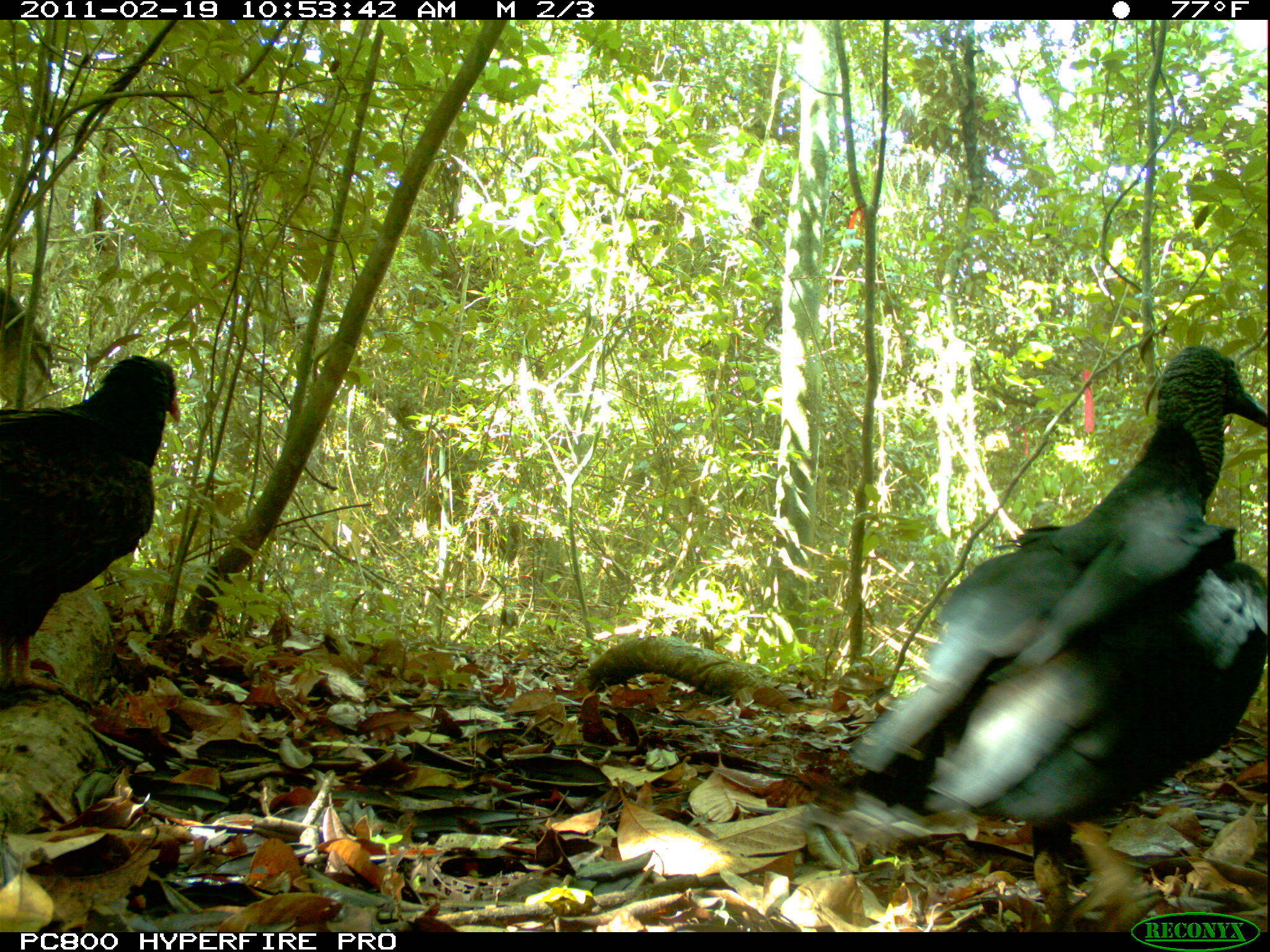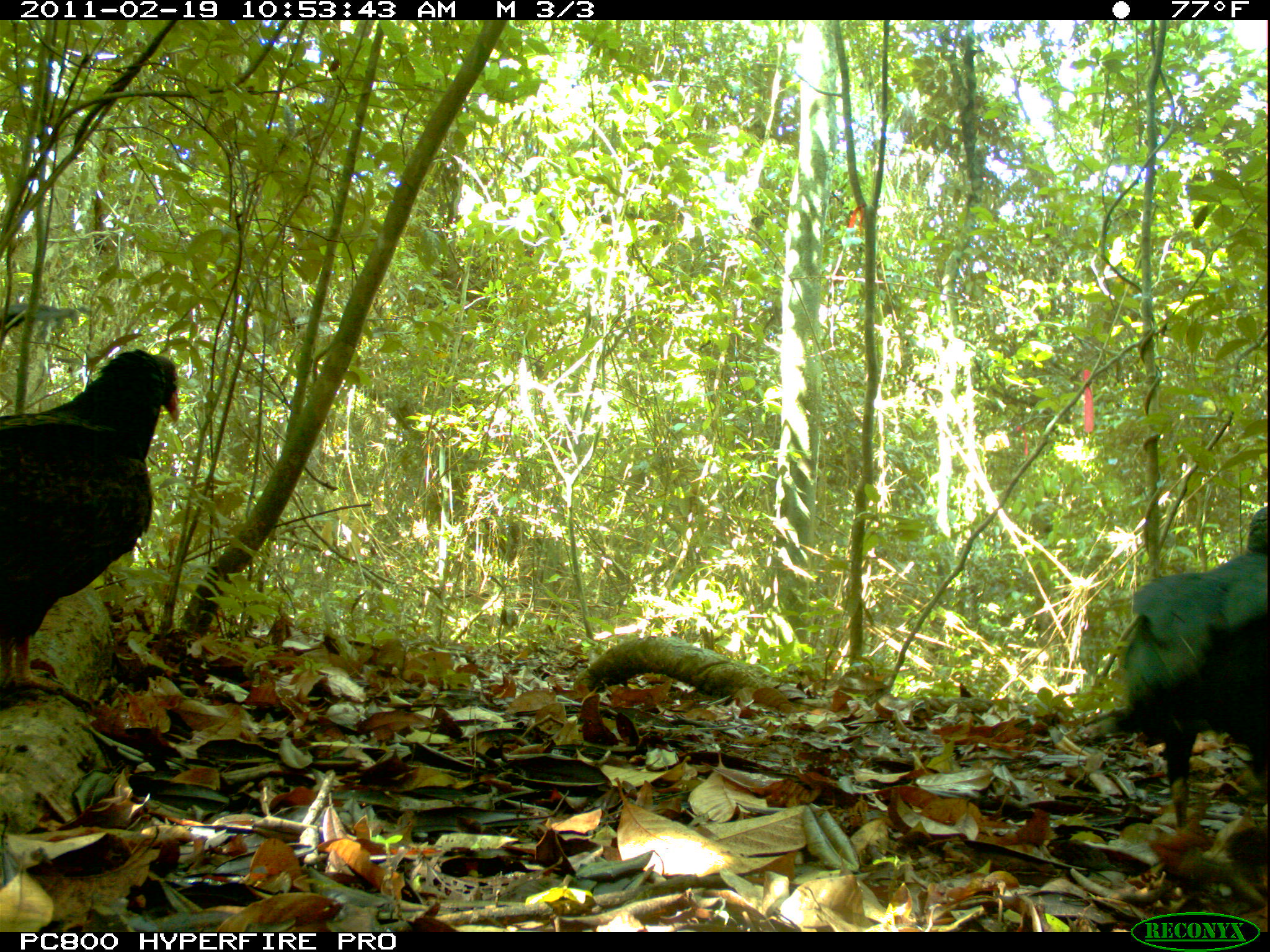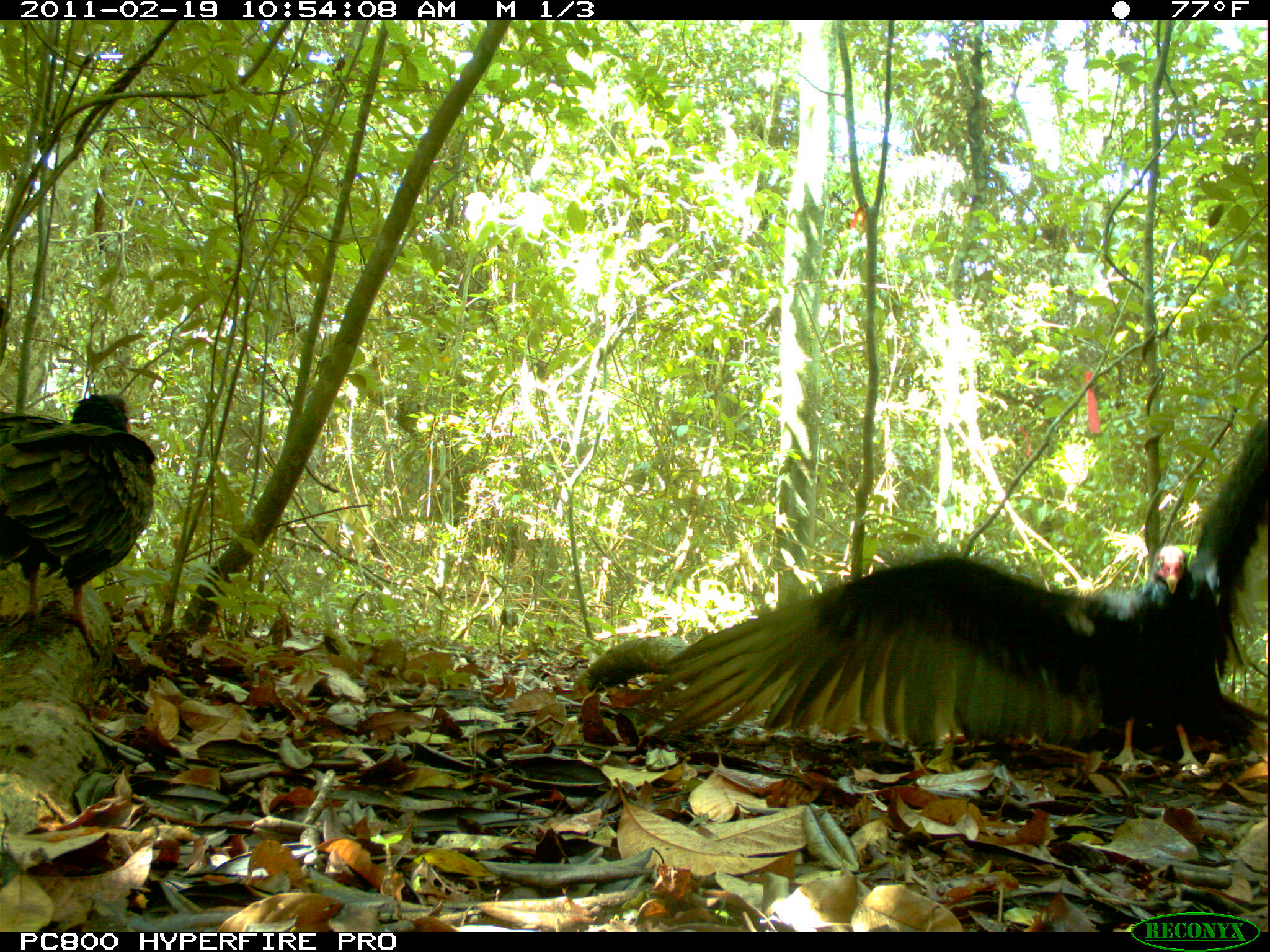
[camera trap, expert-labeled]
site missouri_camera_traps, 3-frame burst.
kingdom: Animalia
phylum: Chordata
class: Aves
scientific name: Aves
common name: bird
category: bird spec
Bird spec (bird) (Aves). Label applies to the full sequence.